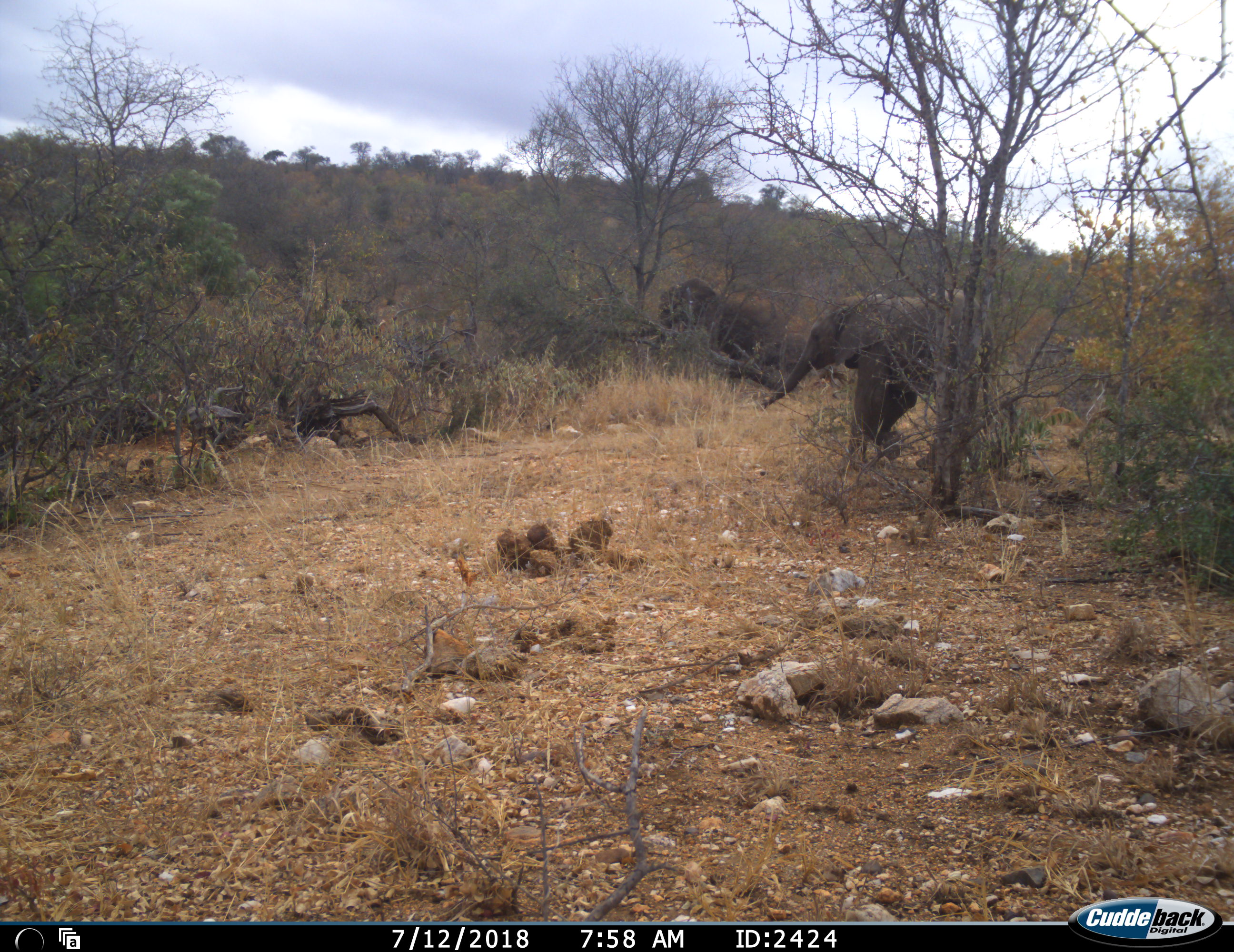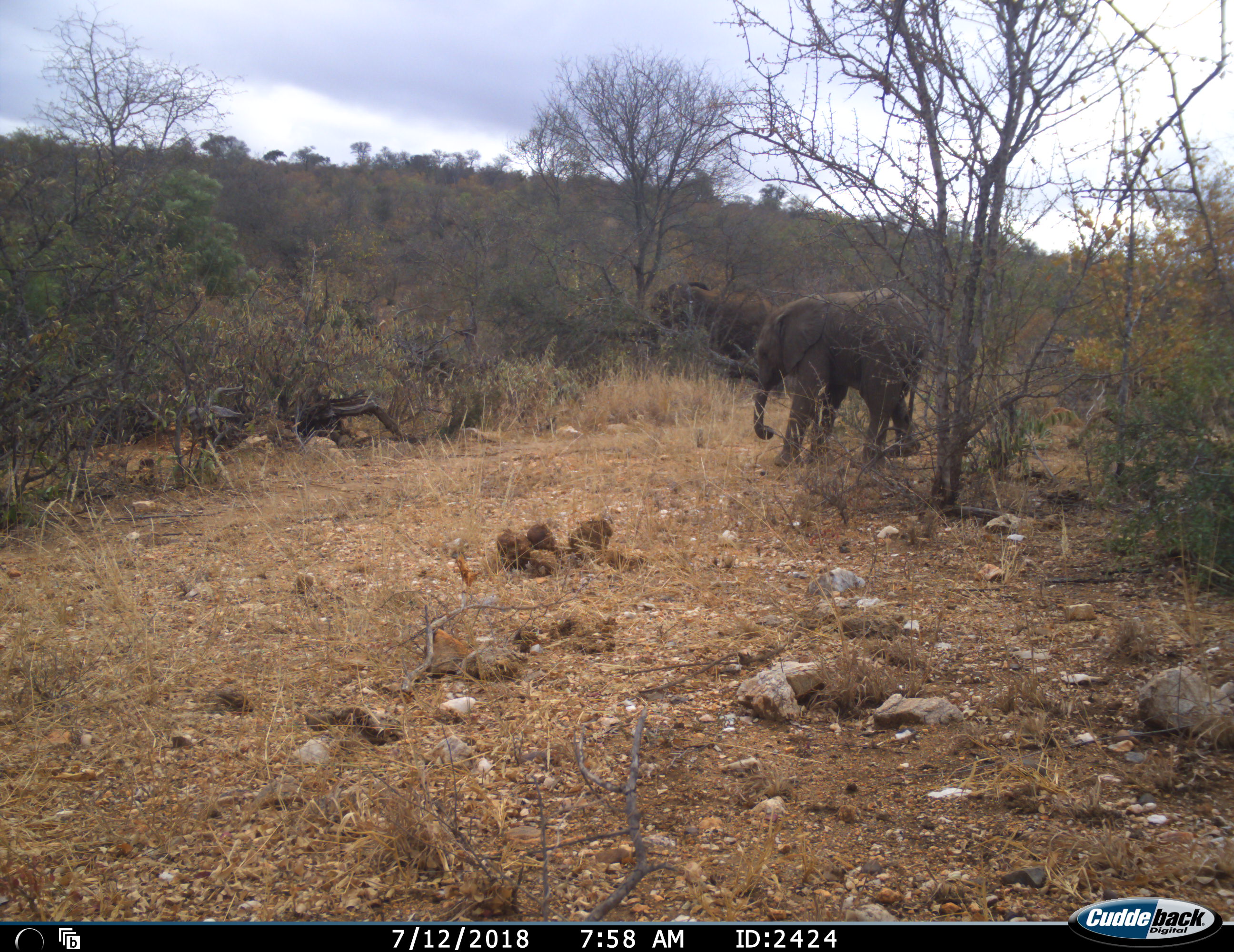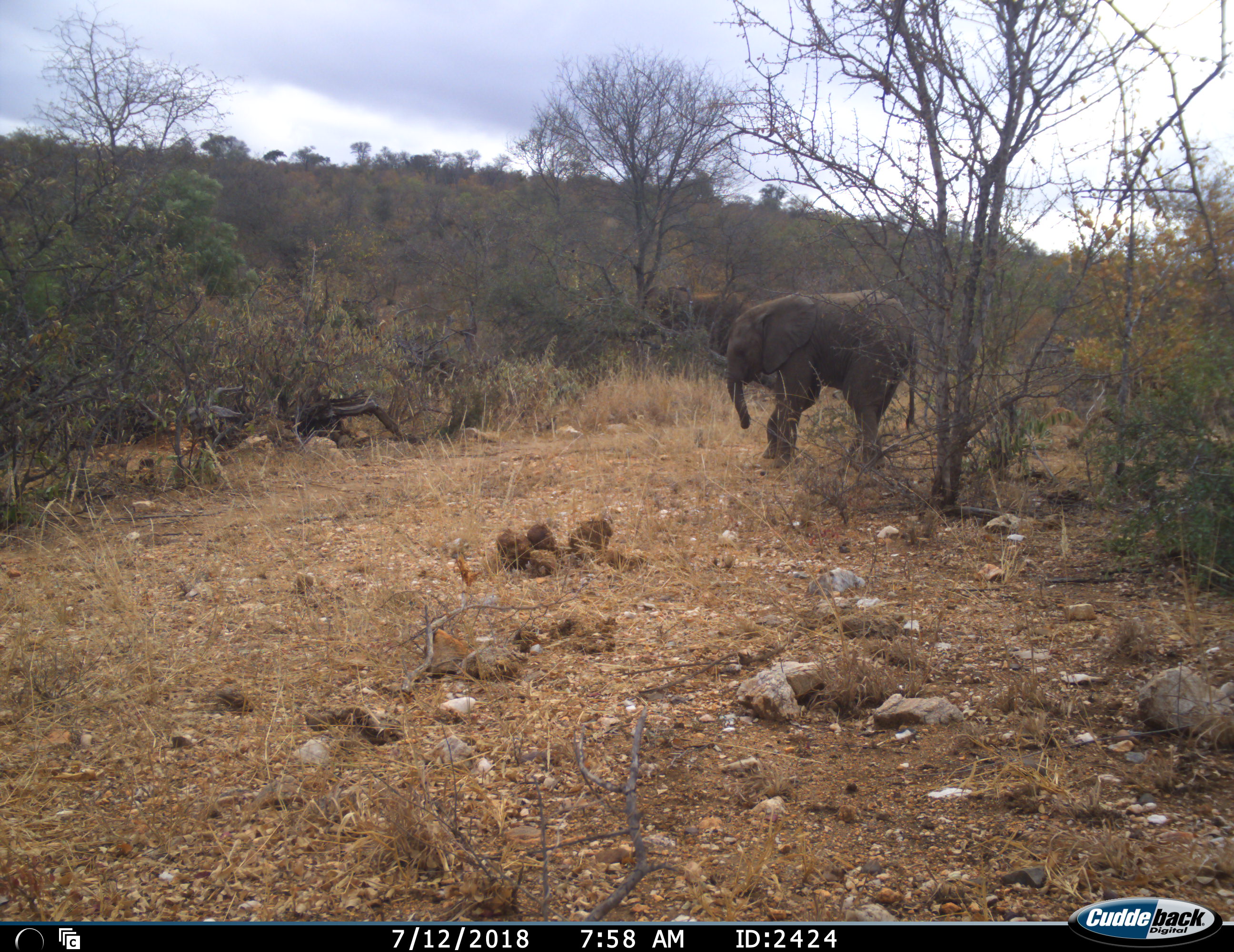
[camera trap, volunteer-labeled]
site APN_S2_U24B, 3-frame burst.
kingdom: Animalia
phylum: Chordata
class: Mammalia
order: Proboscidea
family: Elephantidae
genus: Loxodonta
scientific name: Loxodonta africana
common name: african bush elephant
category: elephant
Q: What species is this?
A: Elephant (african bush elephant) (Loxodonta africana).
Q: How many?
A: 2.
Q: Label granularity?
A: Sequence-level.